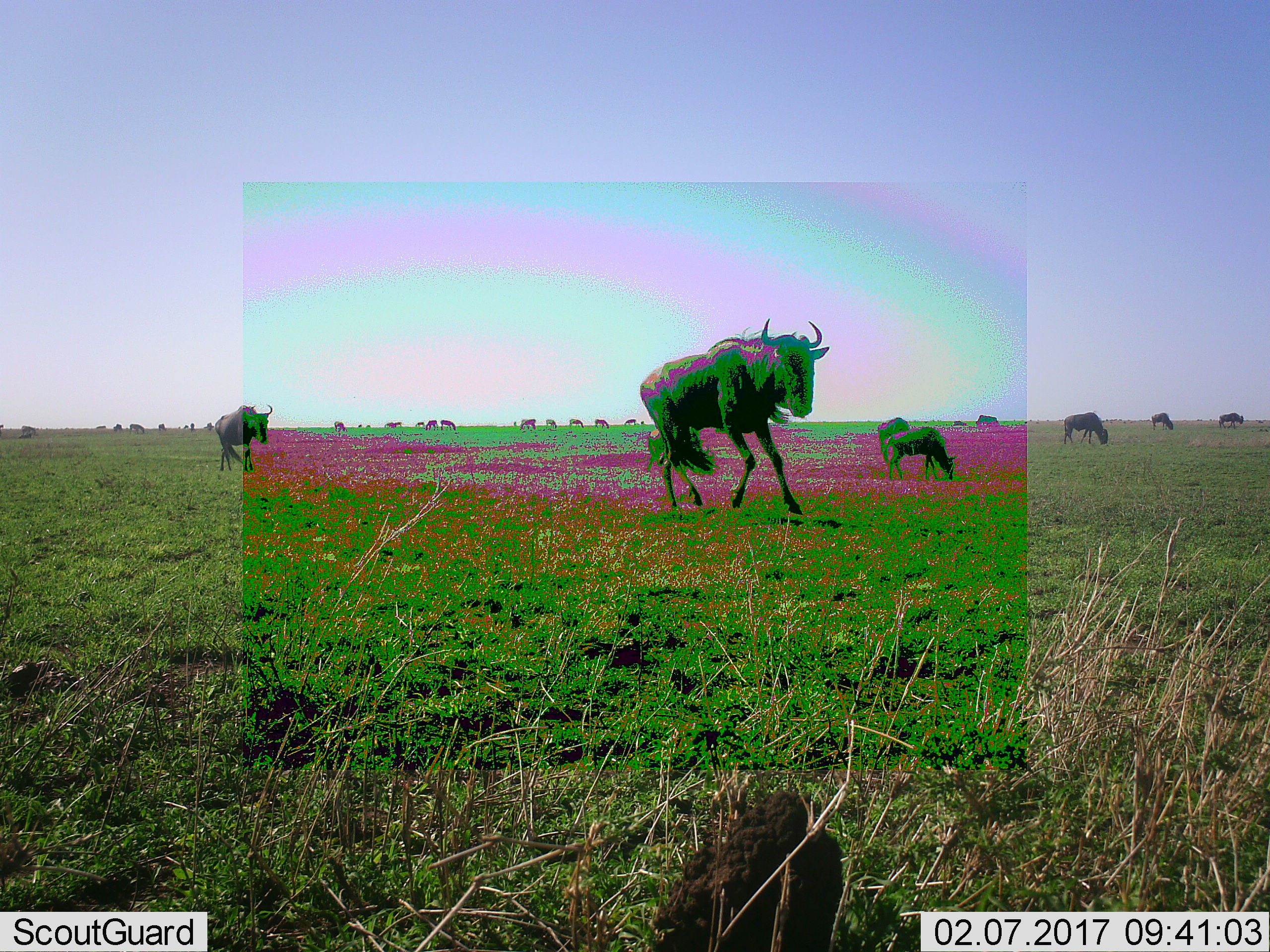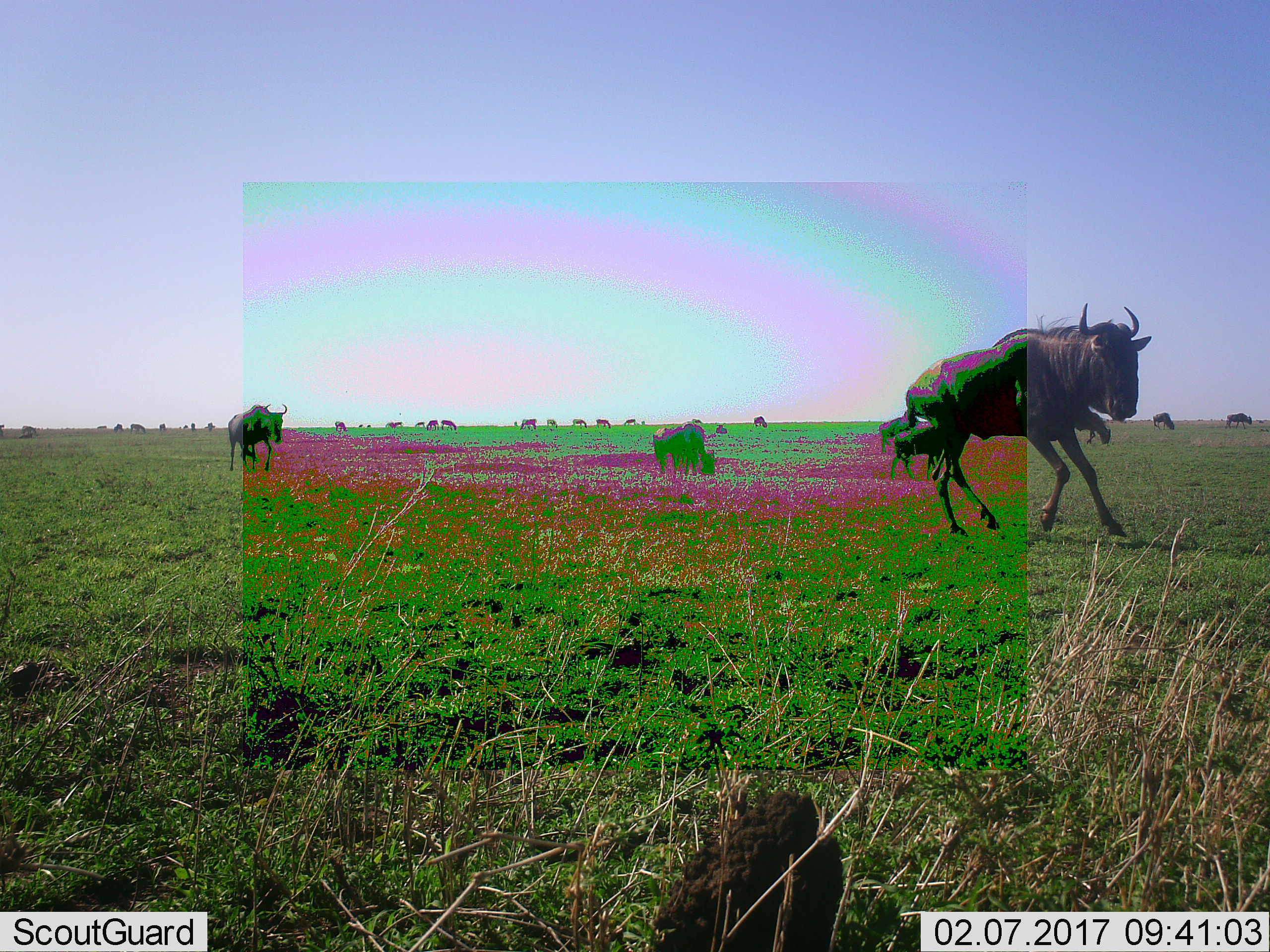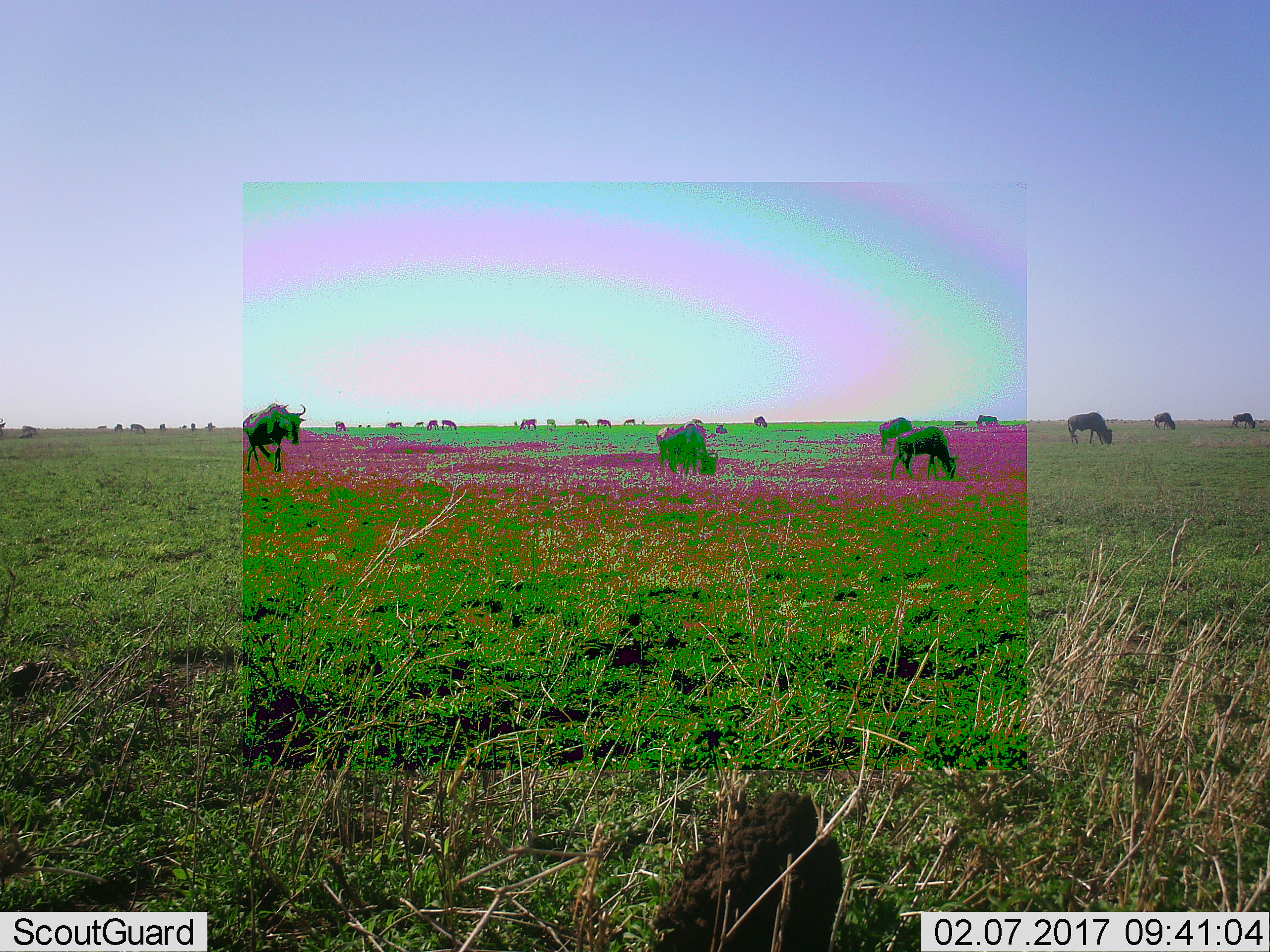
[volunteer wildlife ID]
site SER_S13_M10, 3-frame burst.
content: unidentified animal